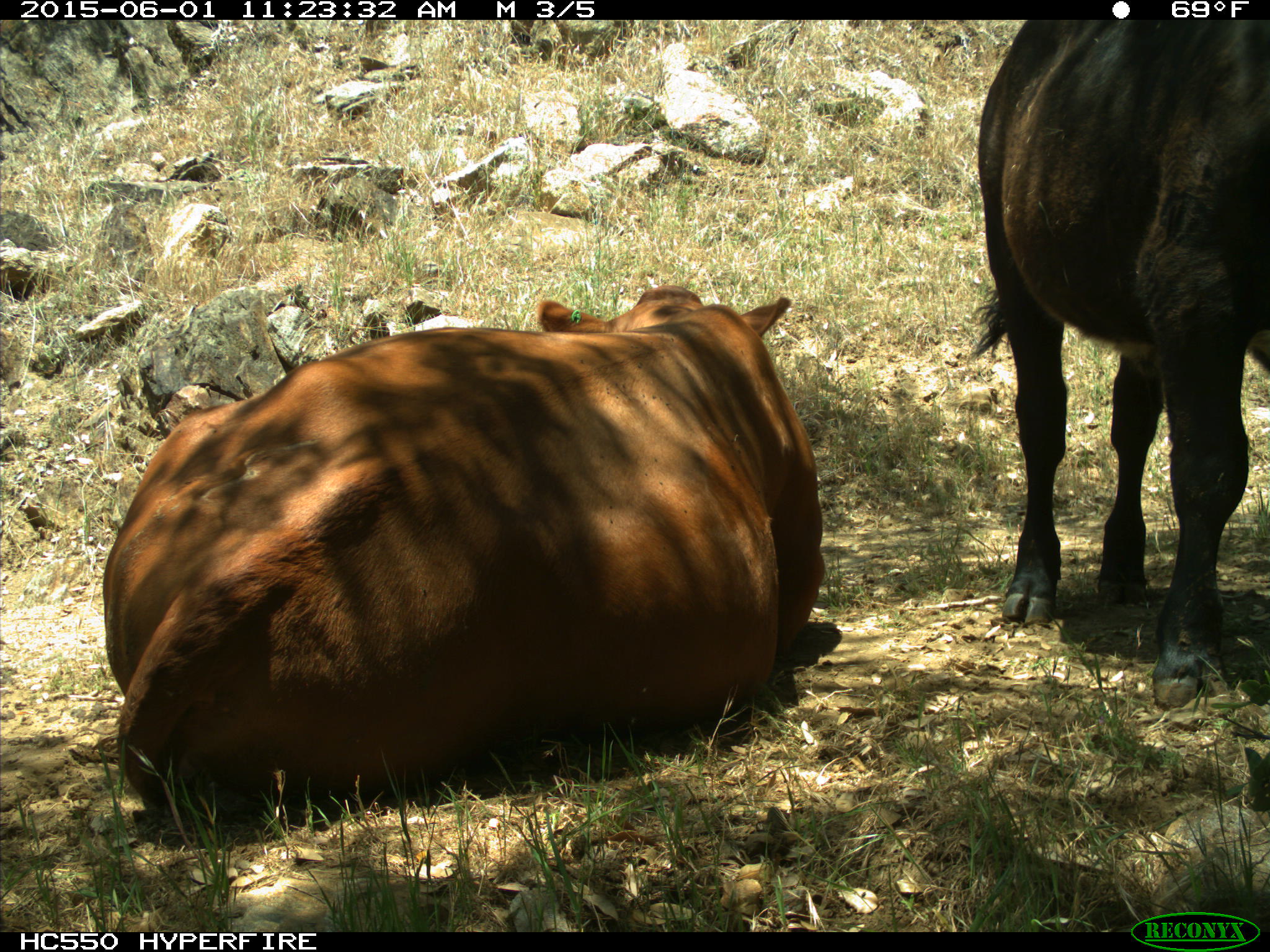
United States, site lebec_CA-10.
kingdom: Animalia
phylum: Chordata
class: Mammalia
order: Artiodactyla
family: Bovidae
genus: Bos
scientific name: Bos taurus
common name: domestic cow